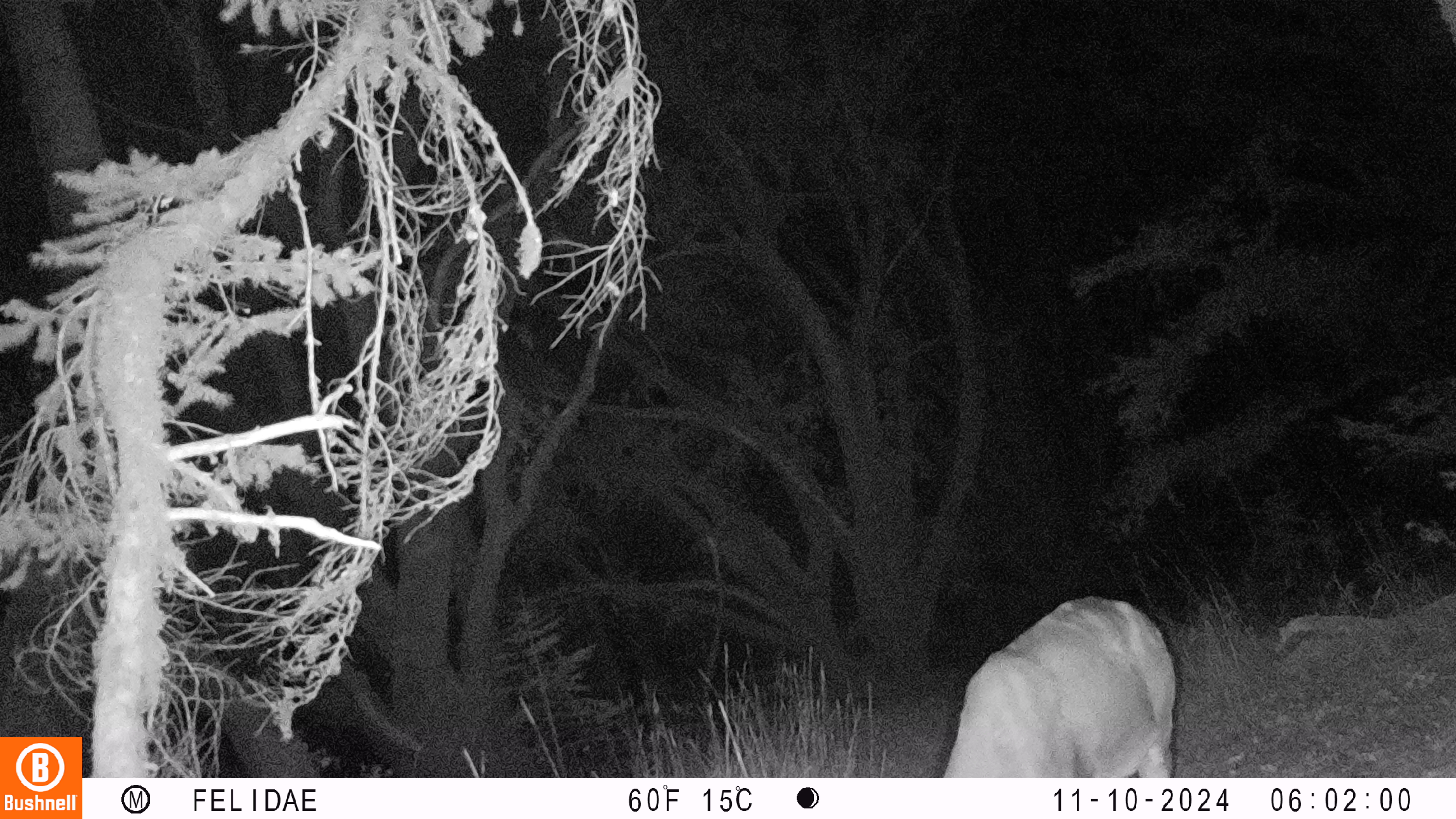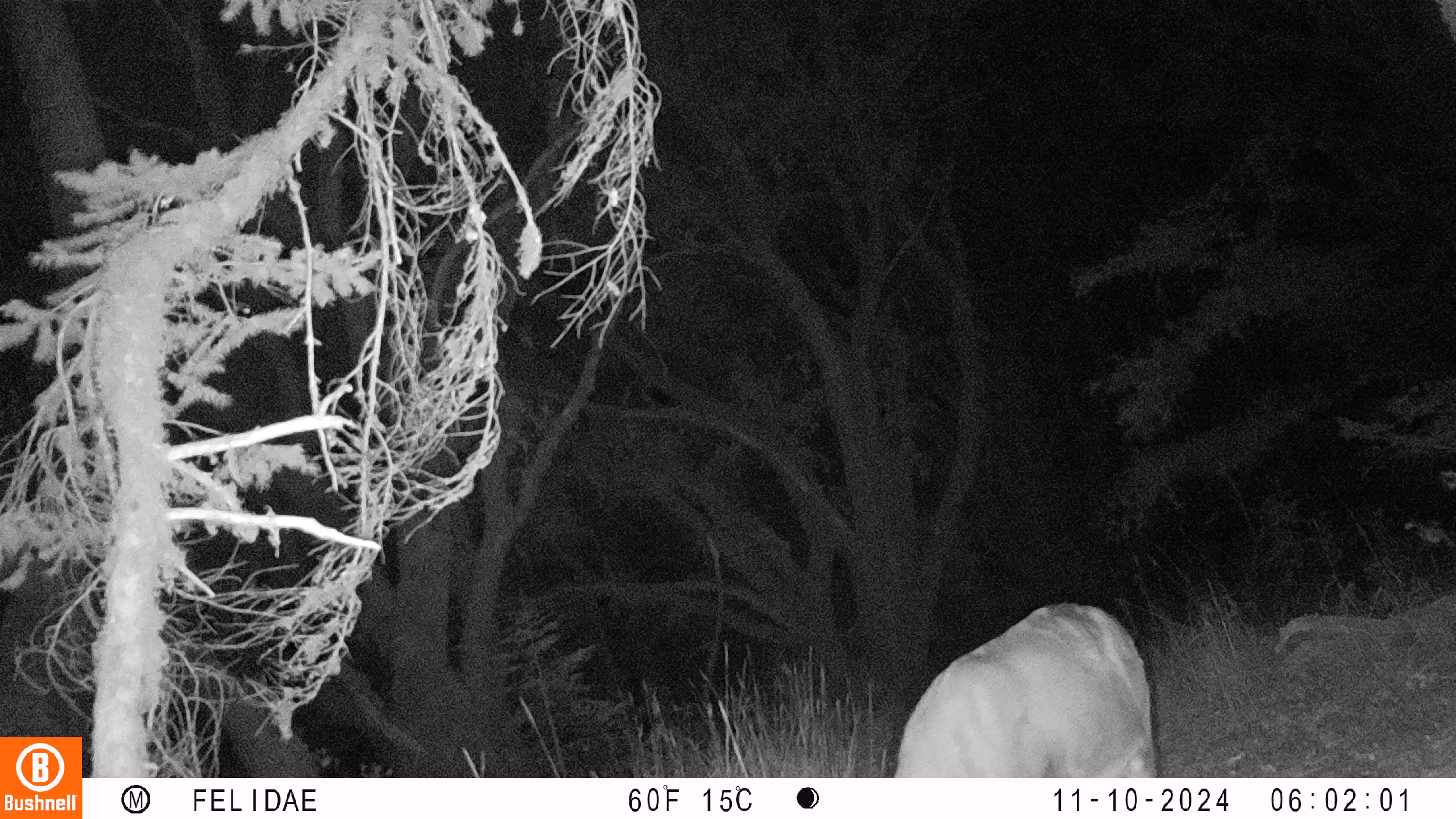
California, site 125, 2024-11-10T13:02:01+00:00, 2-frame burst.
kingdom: Animalia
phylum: Chordata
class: Mammalia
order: Artiodactyla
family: Cervidae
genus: Odocoileus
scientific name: Odocoileus hemionus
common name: mule deer